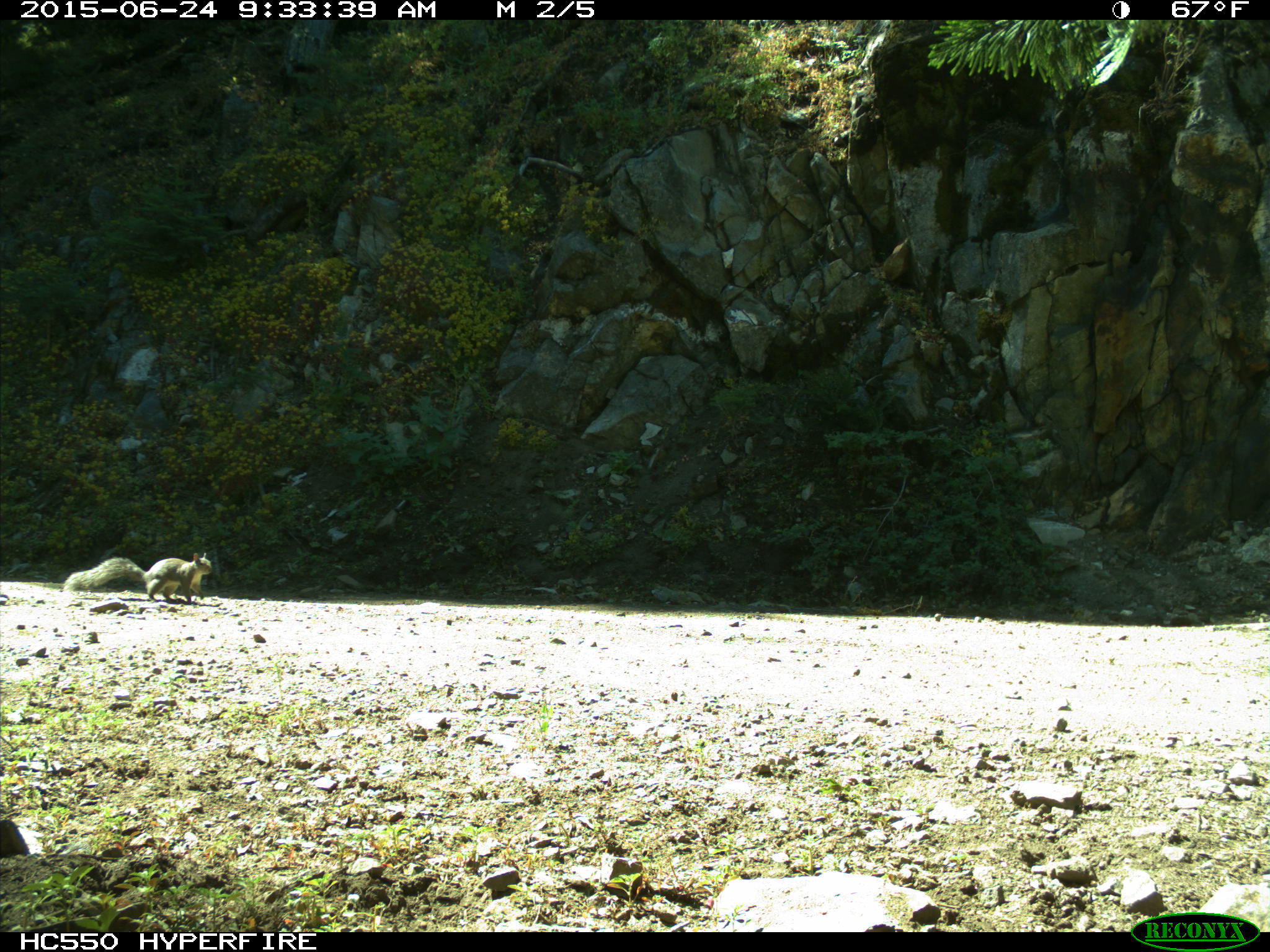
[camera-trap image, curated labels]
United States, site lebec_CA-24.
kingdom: Animalia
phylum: Chordata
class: Mammalia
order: Rodentia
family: Sciuridae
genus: Sciurus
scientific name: Sciurus carolinensis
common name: eastern gray squirrel